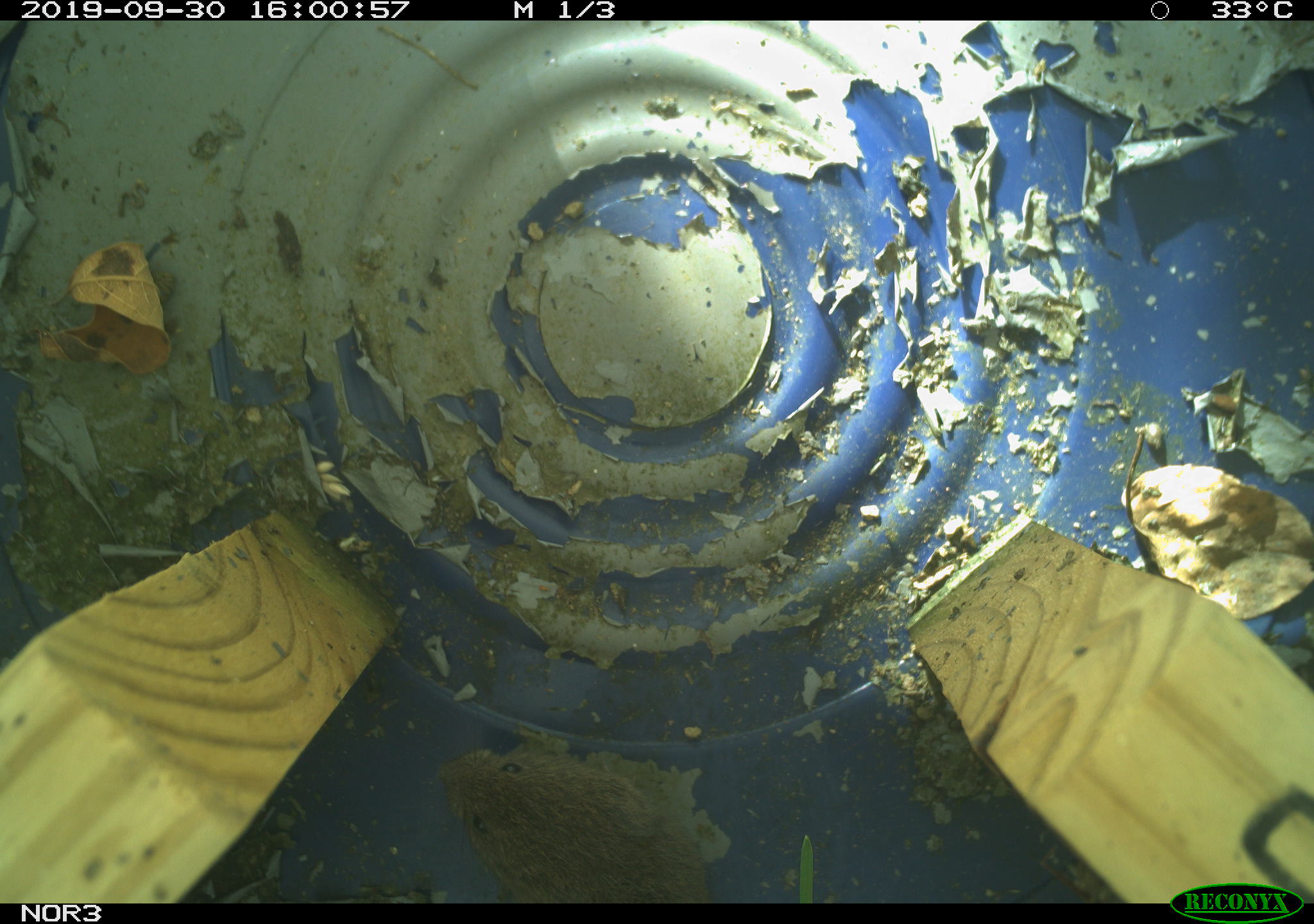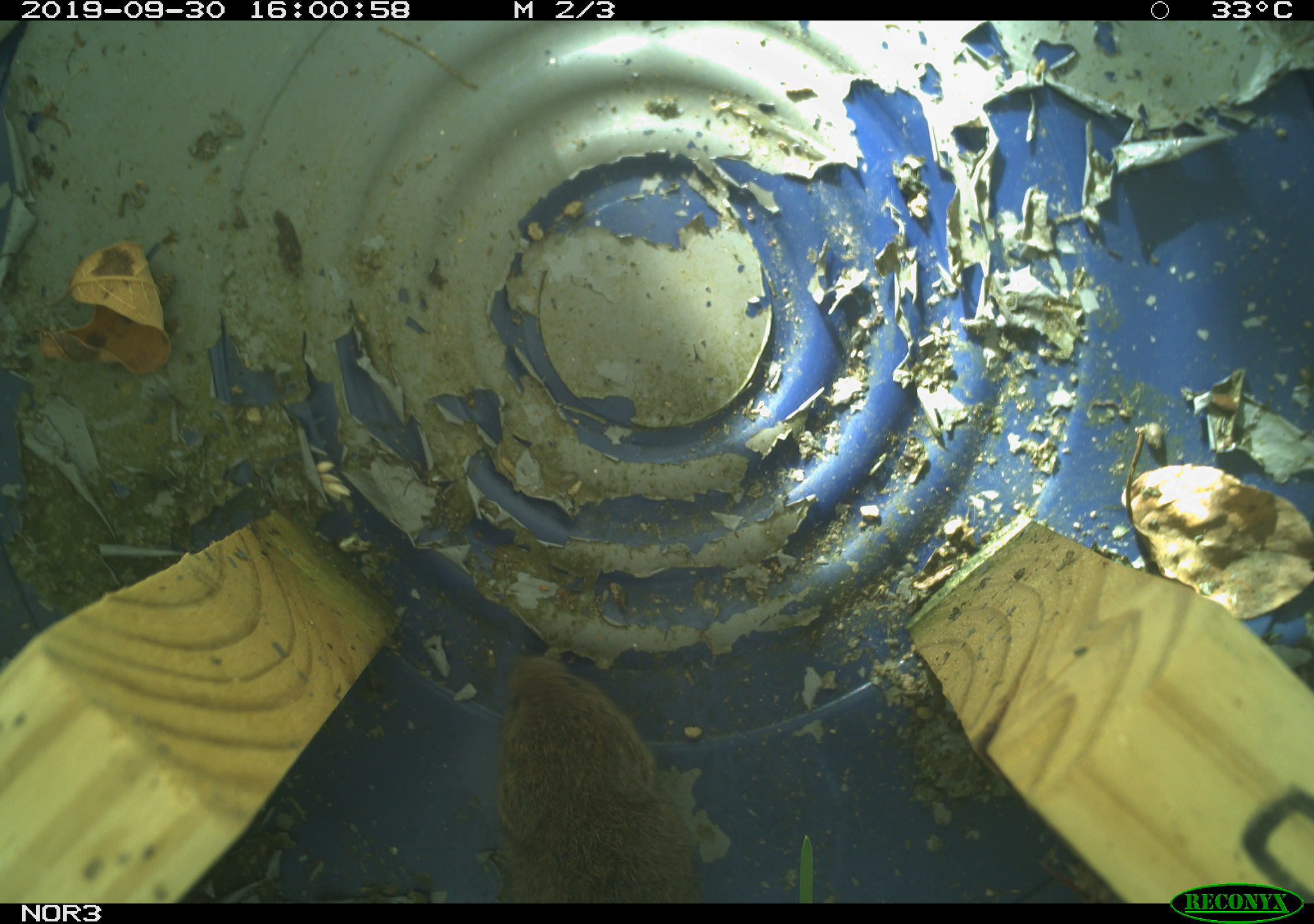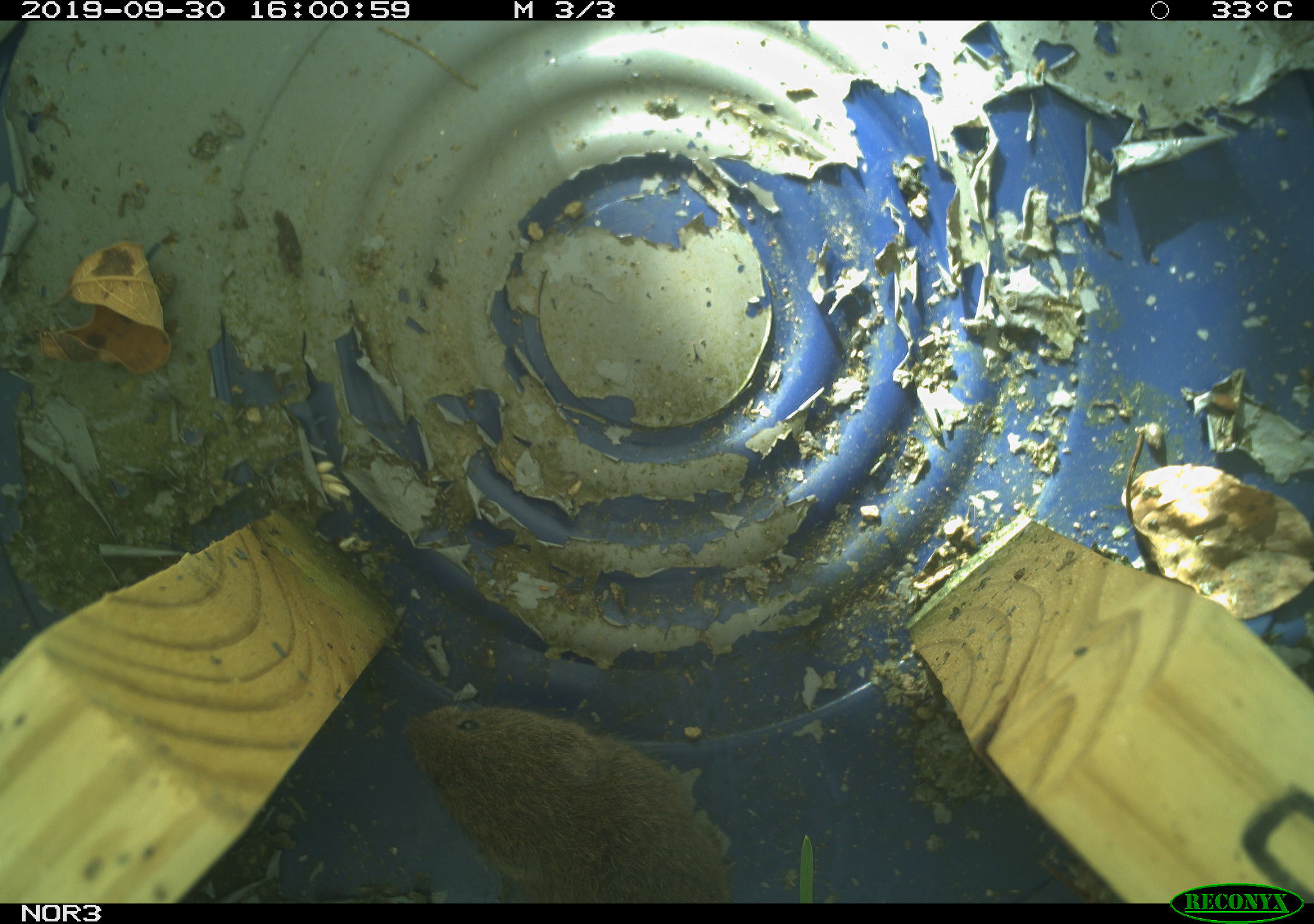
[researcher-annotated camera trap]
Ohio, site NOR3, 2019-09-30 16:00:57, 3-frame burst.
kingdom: Animalia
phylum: Chordata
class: Mammalia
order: Rodentia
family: Cricetidae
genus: Microtus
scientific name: Microtus pennsylvanicus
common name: meadow vole